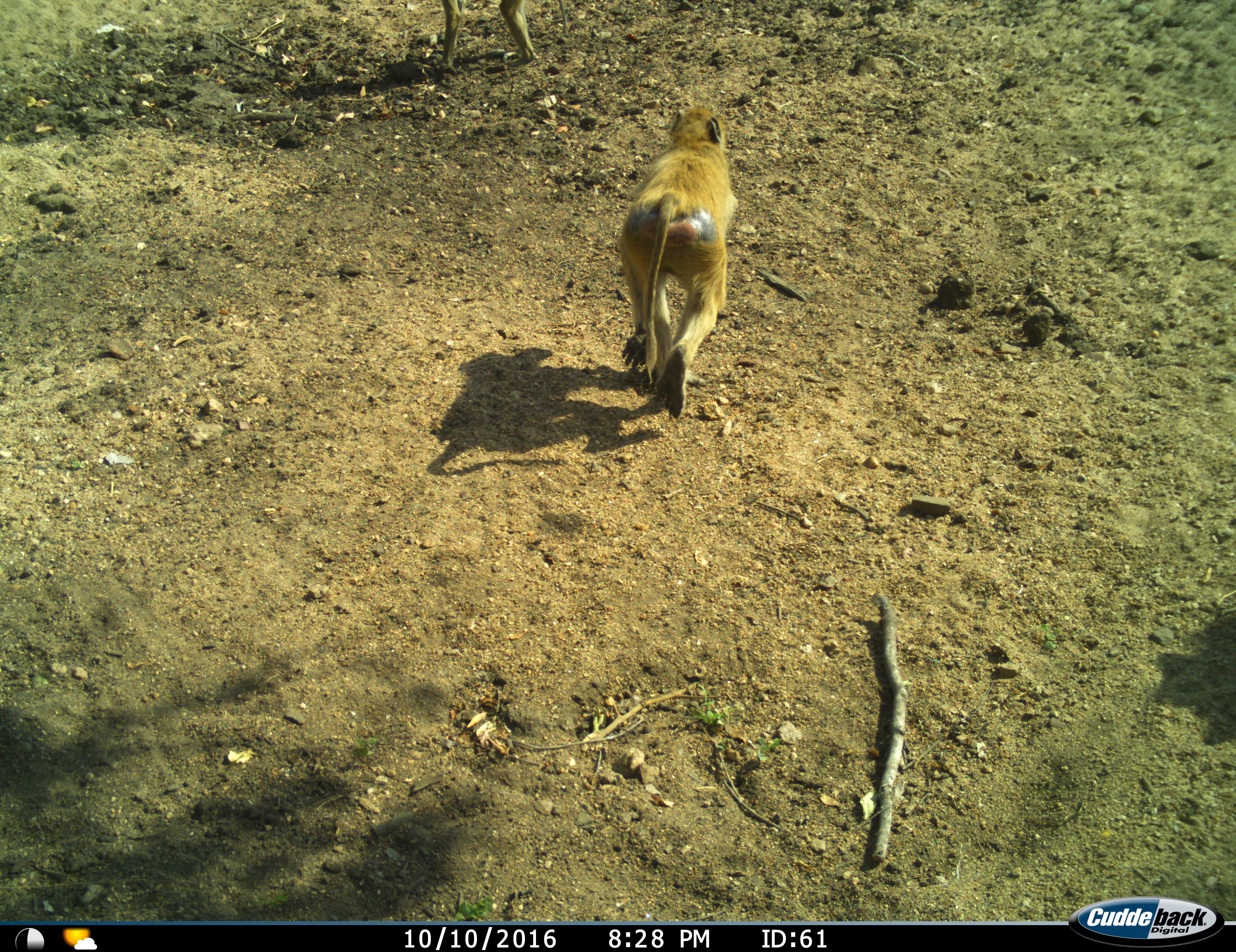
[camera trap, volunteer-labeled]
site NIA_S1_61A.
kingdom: Animalia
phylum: Chordata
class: Mammalia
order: Primates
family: Cercopithecidae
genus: Papio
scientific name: Papio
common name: baboon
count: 1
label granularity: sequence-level